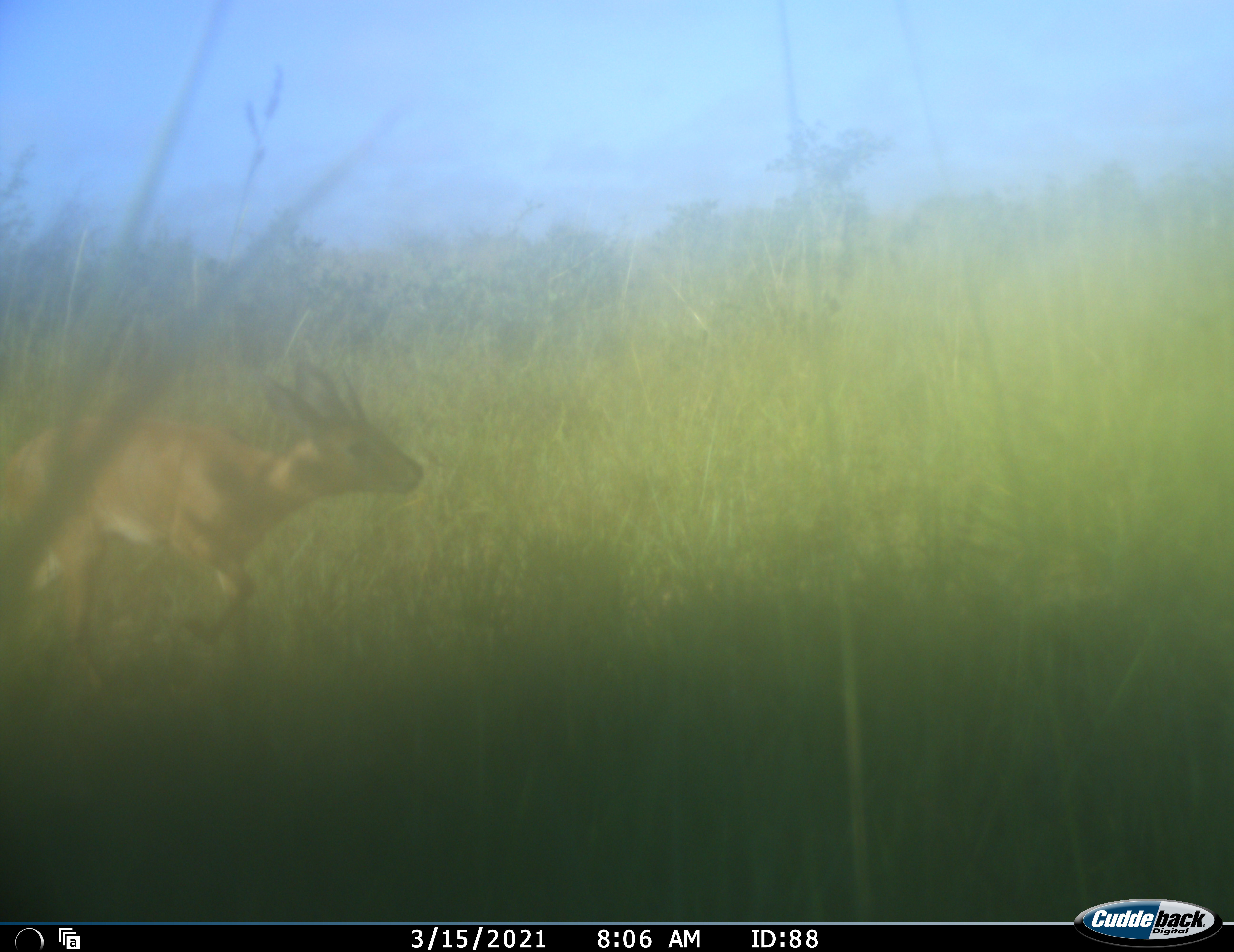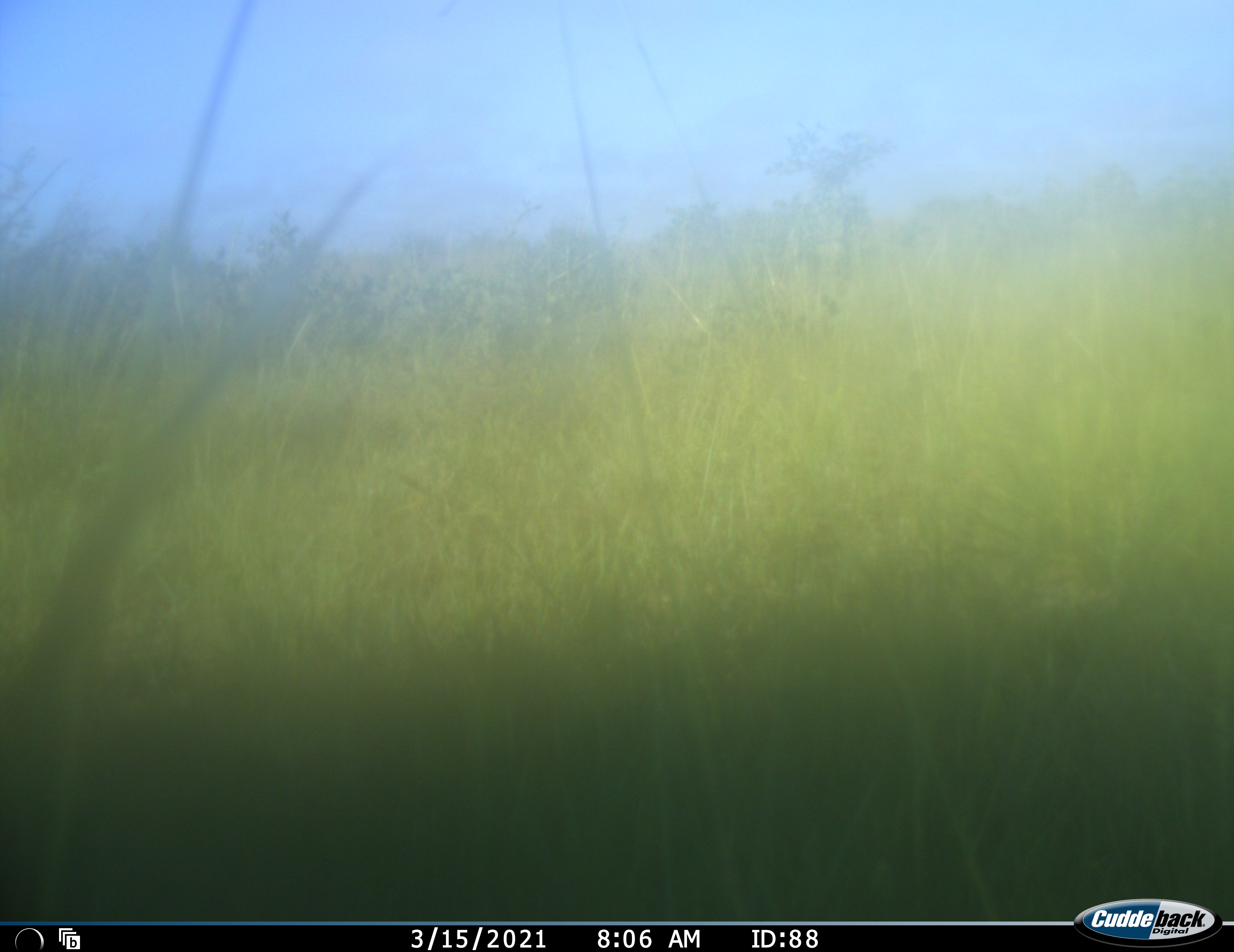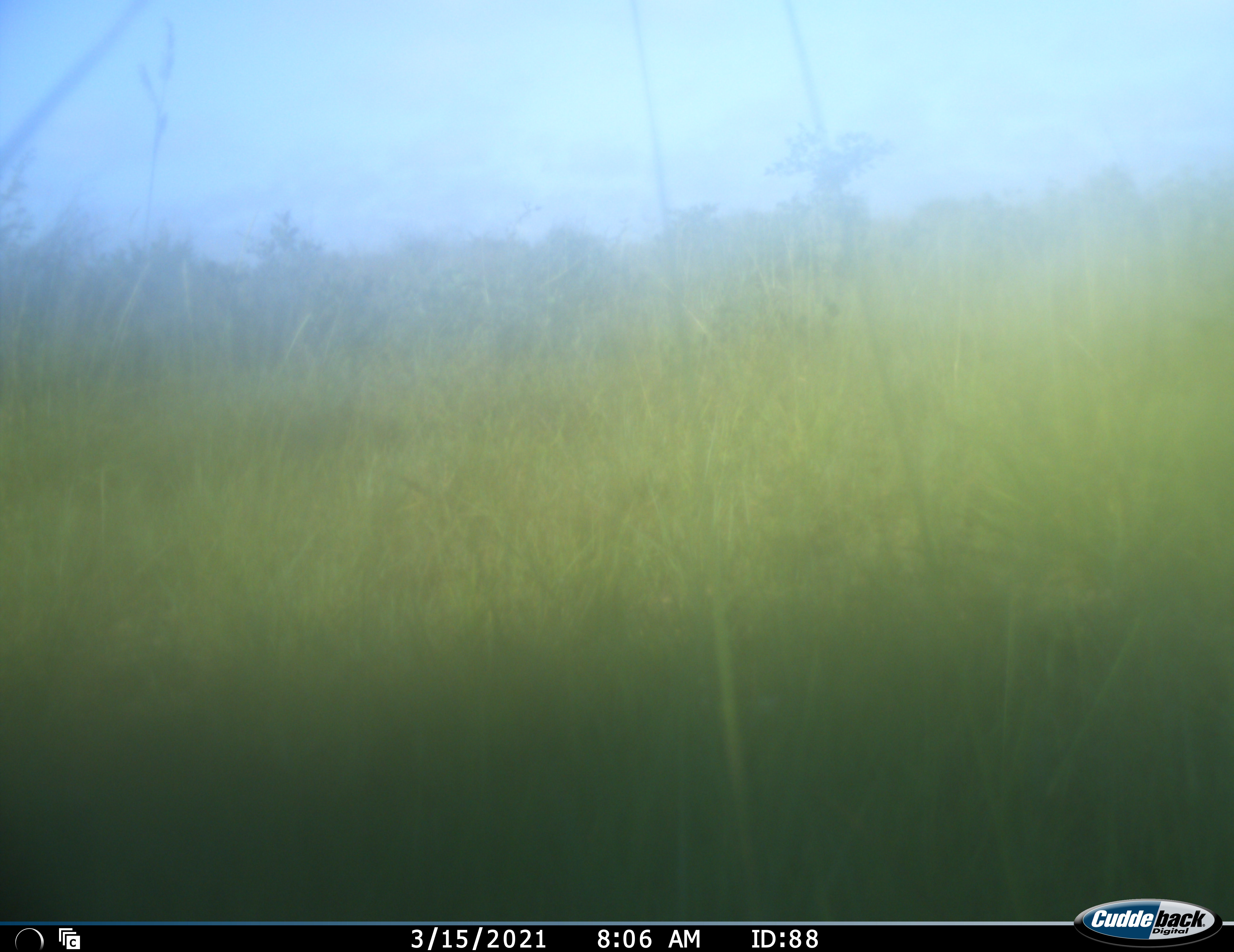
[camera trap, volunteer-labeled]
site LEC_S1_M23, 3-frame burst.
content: unidentified animal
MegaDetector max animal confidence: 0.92